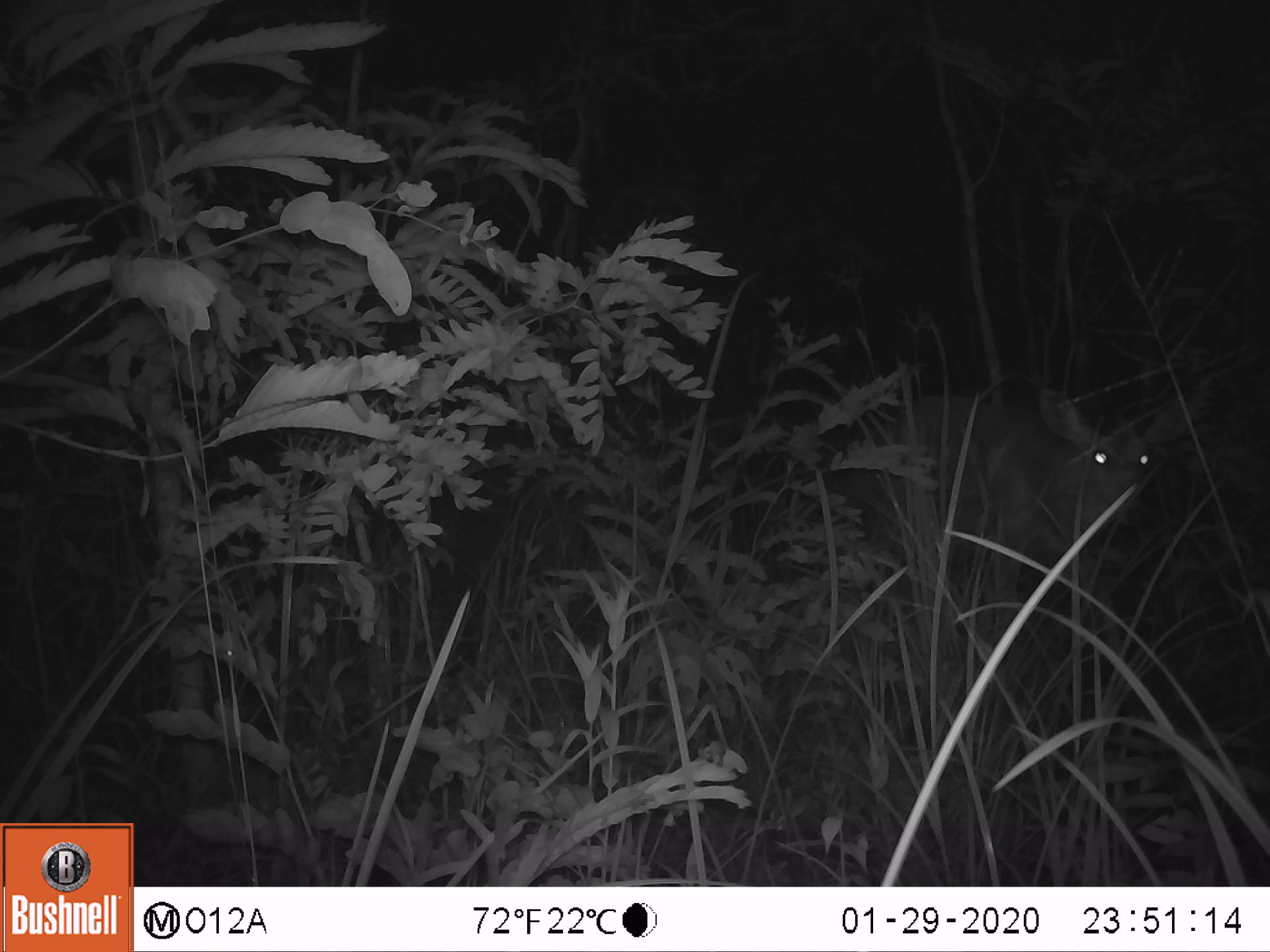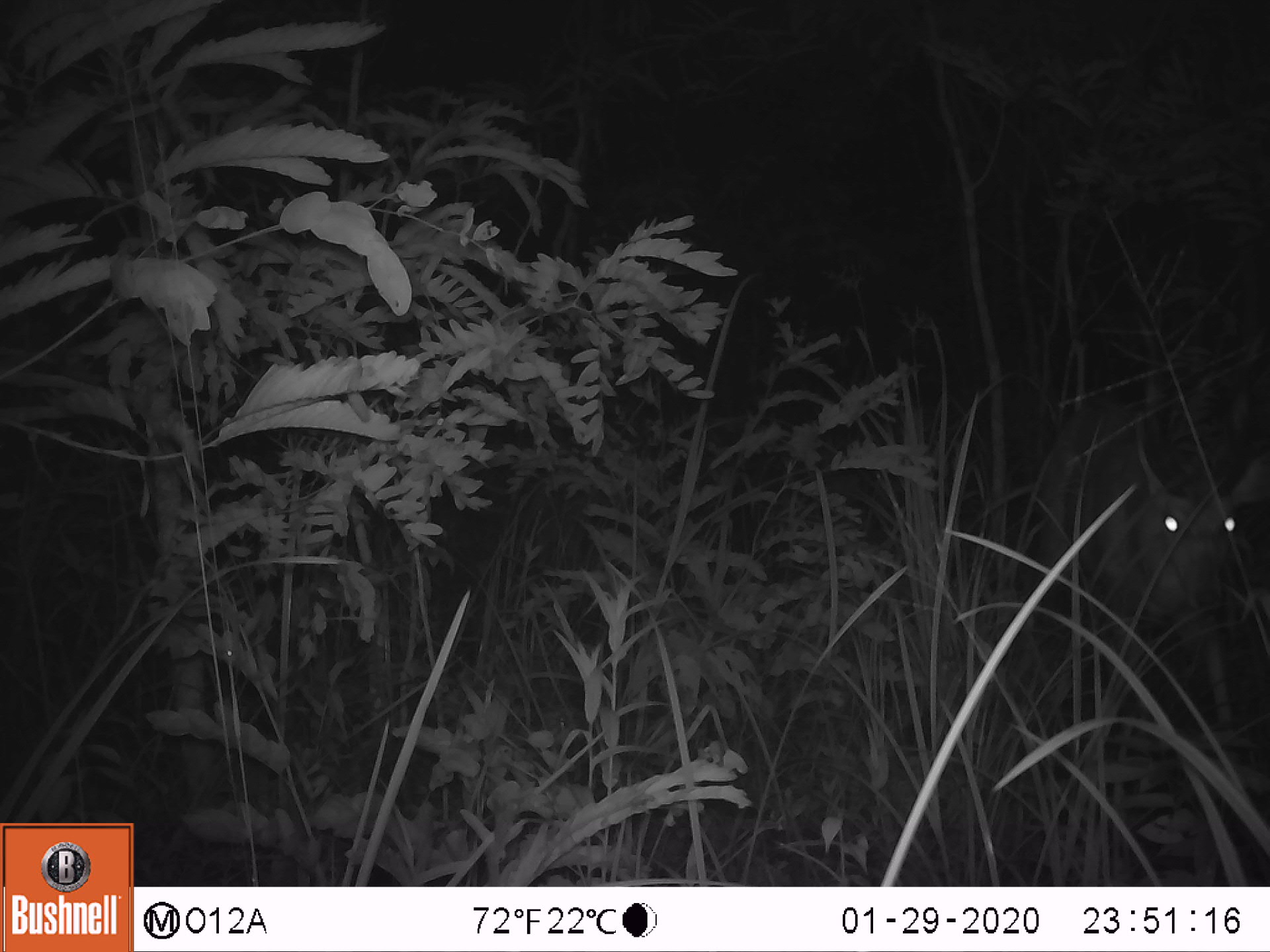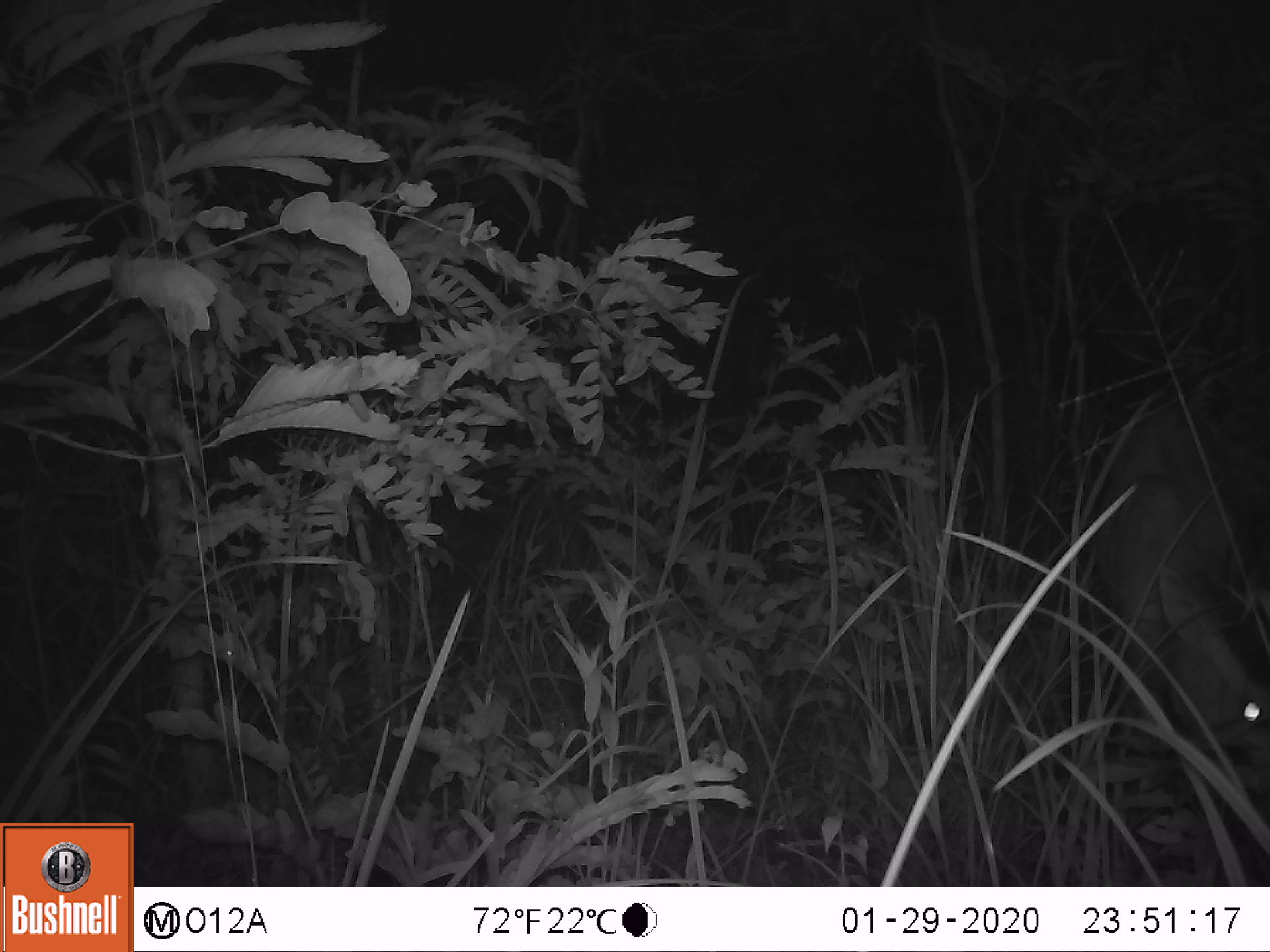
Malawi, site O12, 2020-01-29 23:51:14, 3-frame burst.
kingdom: Animalia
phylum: Chordata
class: Mammalia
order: Artiodactyla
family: Bovidae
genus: Tragelaphus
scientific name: Tragelaphus sylvaticus sylvaticus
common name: cape bushbuck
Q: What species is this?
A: Cape bushbuck (Tragelaphus sylvaticus sylvaticus).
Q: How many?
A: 1.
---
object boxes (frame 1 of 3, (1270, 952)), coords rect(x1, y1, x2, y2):
cape bushbuck: rect(823, 375, 1220, 569)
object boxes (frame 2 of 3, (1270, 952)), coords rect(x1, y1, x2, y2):
cape bushbuck: rect(1002, 410, 1264, 644)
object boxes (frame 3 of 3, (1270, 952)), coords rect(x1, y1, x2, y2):
cape bushbuck: rect(1063, 357, 1265, 791)